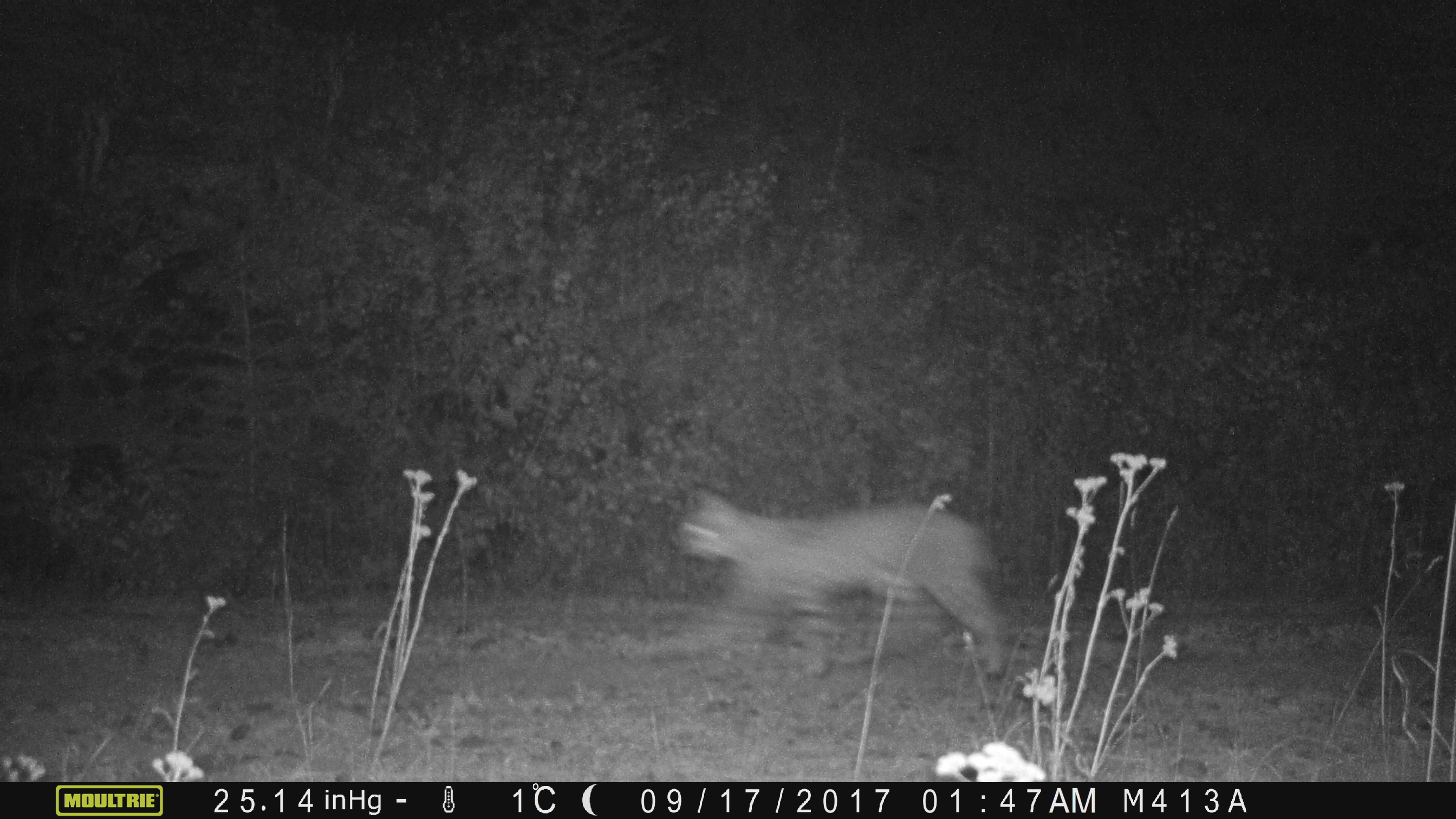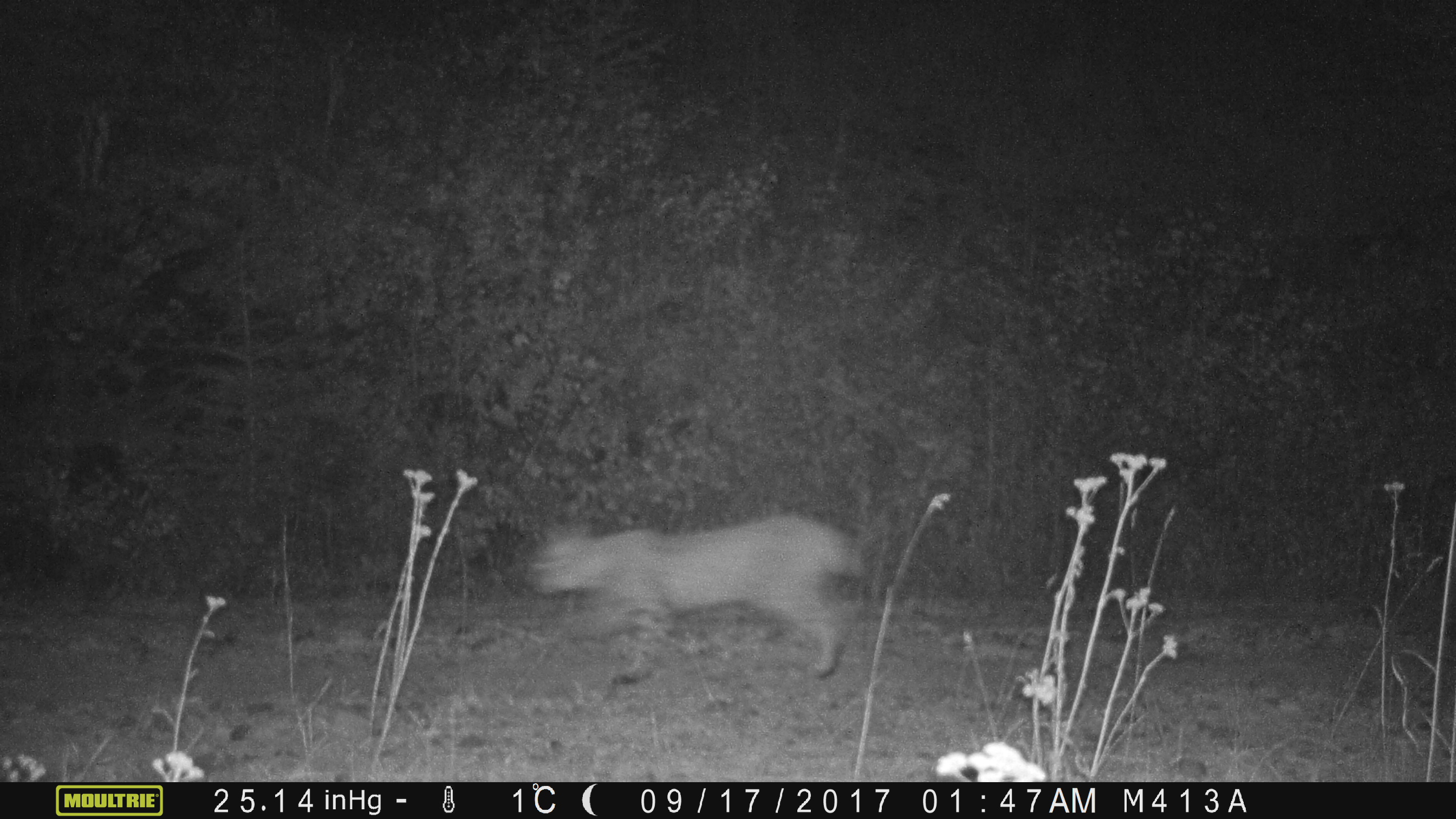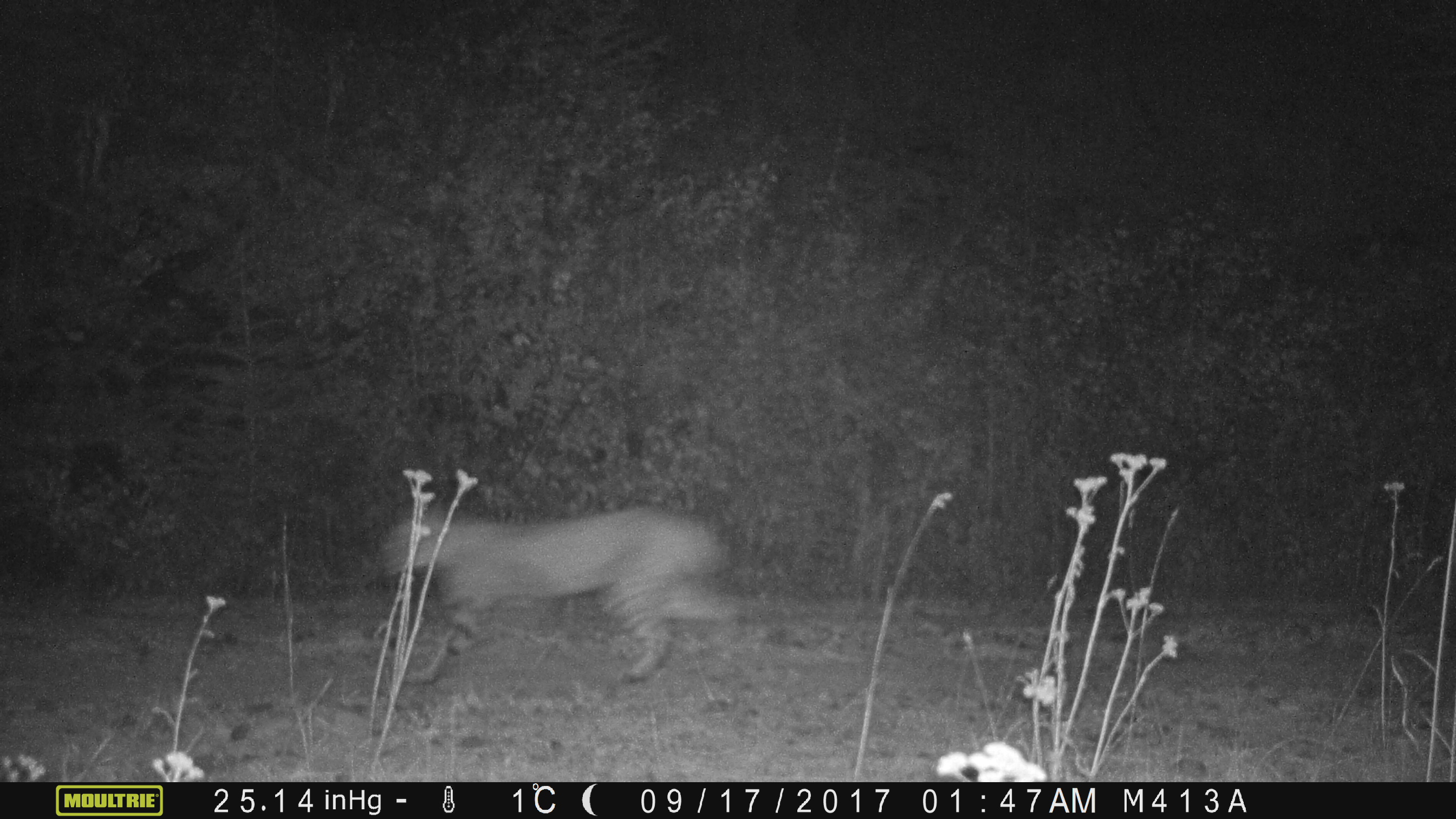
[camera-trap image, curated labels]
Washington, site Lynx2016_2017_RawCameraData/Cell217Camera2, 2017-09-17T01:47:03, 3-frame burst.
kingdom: Animalia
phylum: Chordata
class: Mammalia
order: Carnivora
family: Felidae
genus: Lynx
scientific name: Lynx rufus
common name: bobcat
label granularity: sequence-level